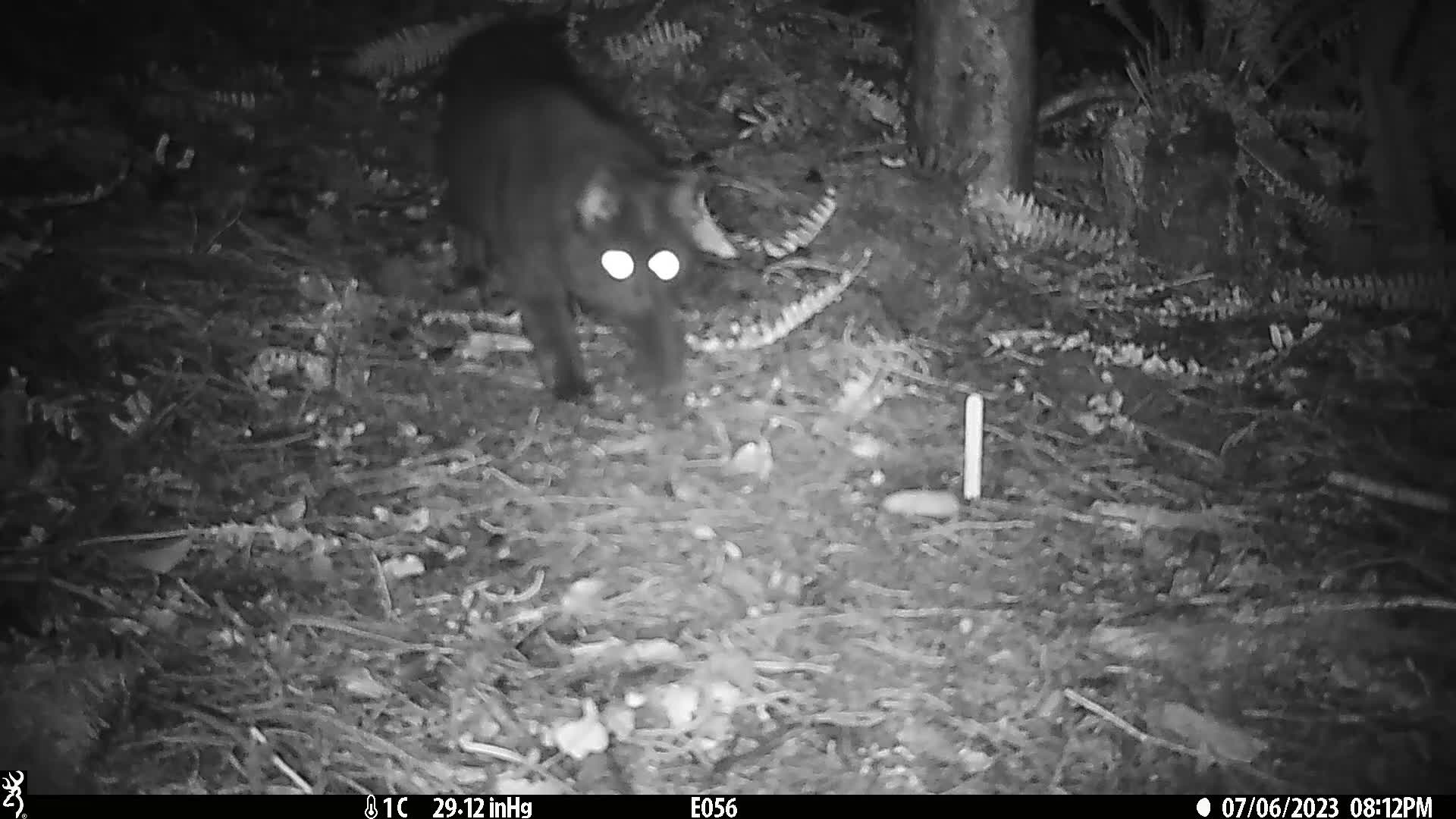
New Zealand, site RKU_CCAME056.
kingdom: Animalia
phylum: Chordata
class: Mammalia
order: Carnivora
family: Felidae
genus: Felis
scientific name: Felis catus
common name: domestic cat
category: cat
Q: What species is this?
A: Cat (domestic cat) (Felis catus).